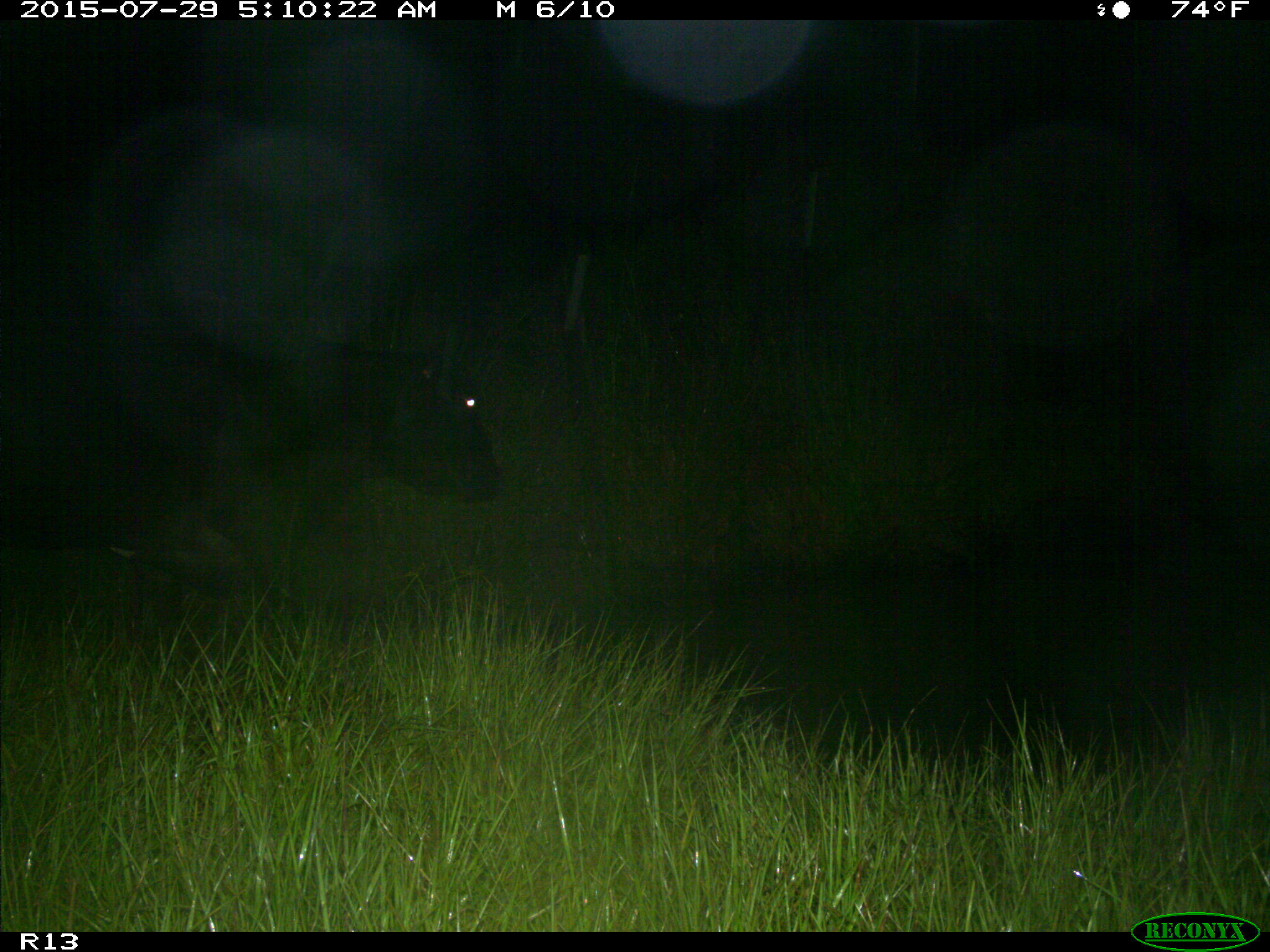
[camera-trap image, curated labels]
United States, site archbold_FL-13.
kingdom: Animalia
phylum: Chordata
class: Mammalia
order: Artiodactyla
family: Bovidae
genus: Bos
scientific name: Bos taurus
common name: domestic cow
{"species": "Bos taurus (domestic cow)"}